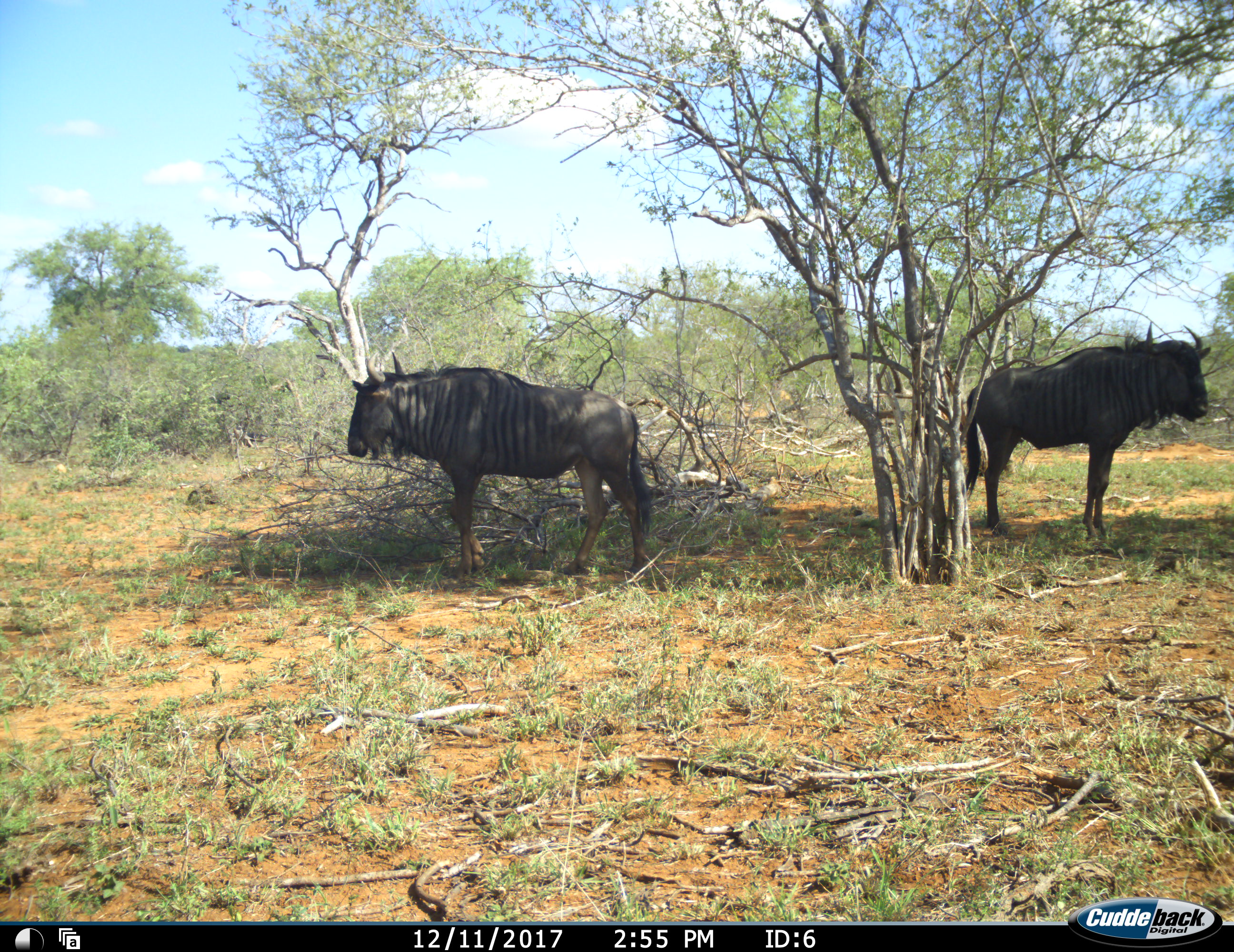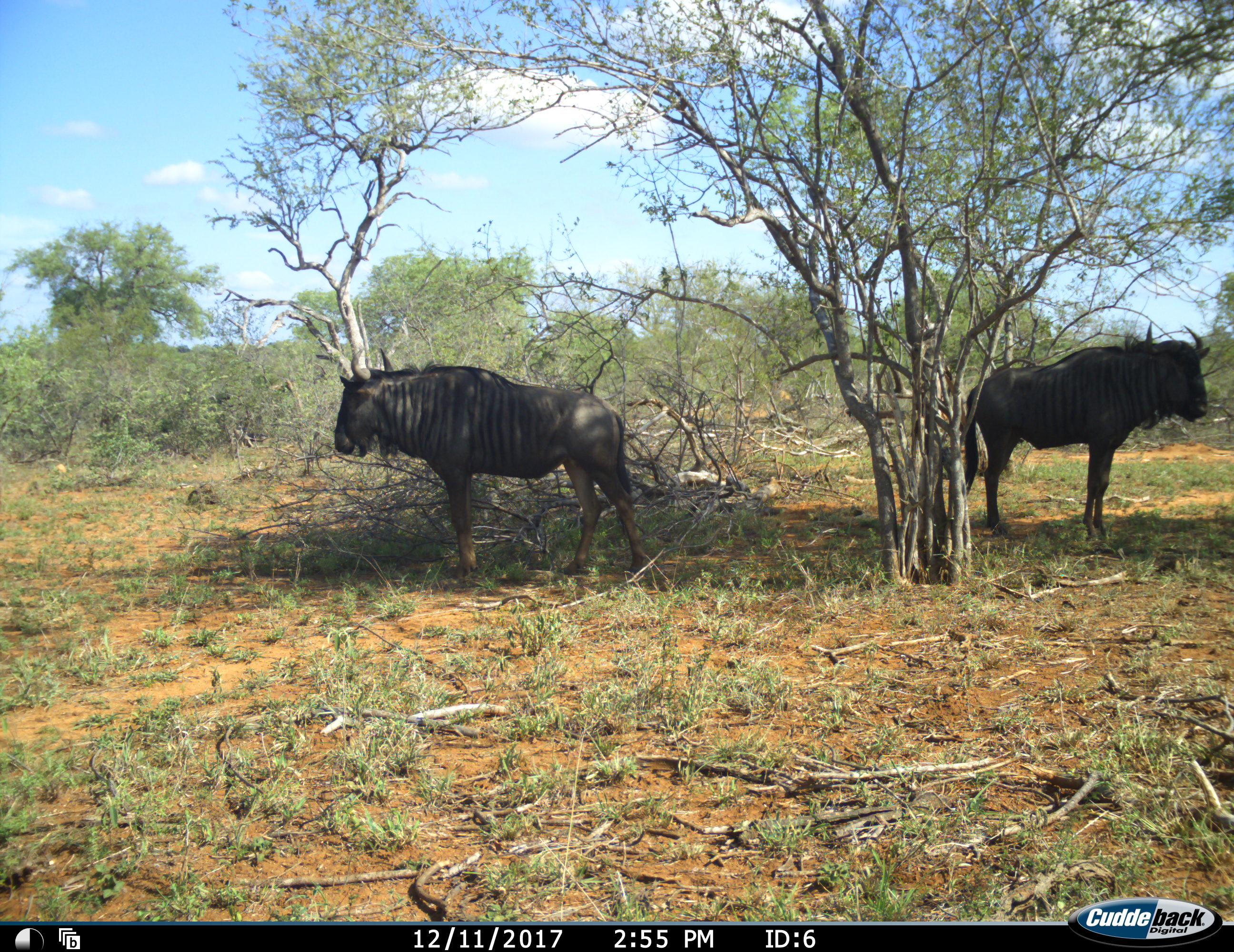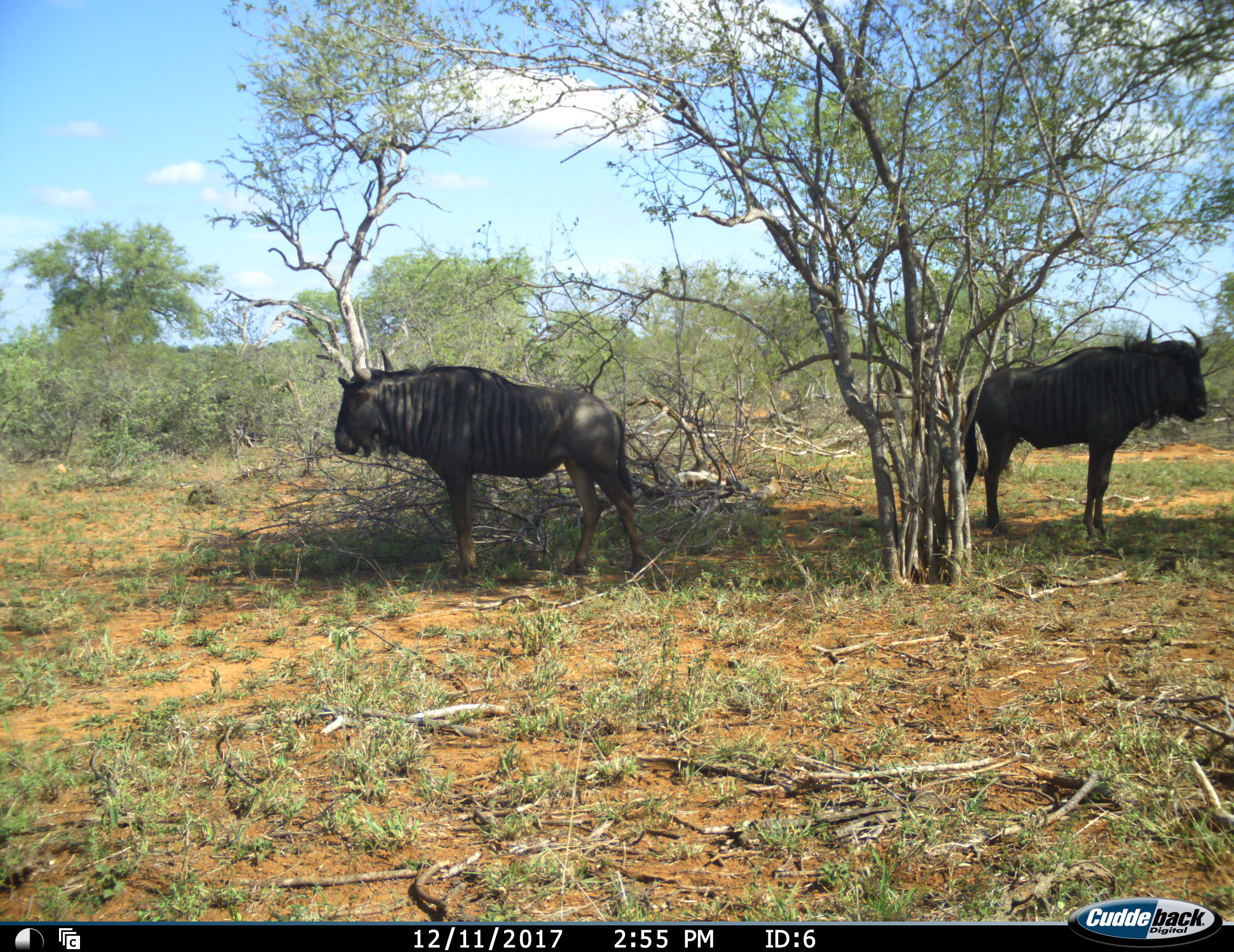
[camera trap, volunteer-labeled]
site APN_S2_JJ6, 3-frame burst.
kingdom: Animalia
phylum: Chordata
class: Mammalia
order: Artiodactyla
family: Bovidae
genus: Connochaetes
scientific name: Connochaetes taurinus taurinus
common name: blue wildebeest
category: wildebeestblue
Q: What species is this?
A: Wildebeestblue (blue wildebeest) (Connochaetes taurinus taurinus).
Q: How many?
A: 2.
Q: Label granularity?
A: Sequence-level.